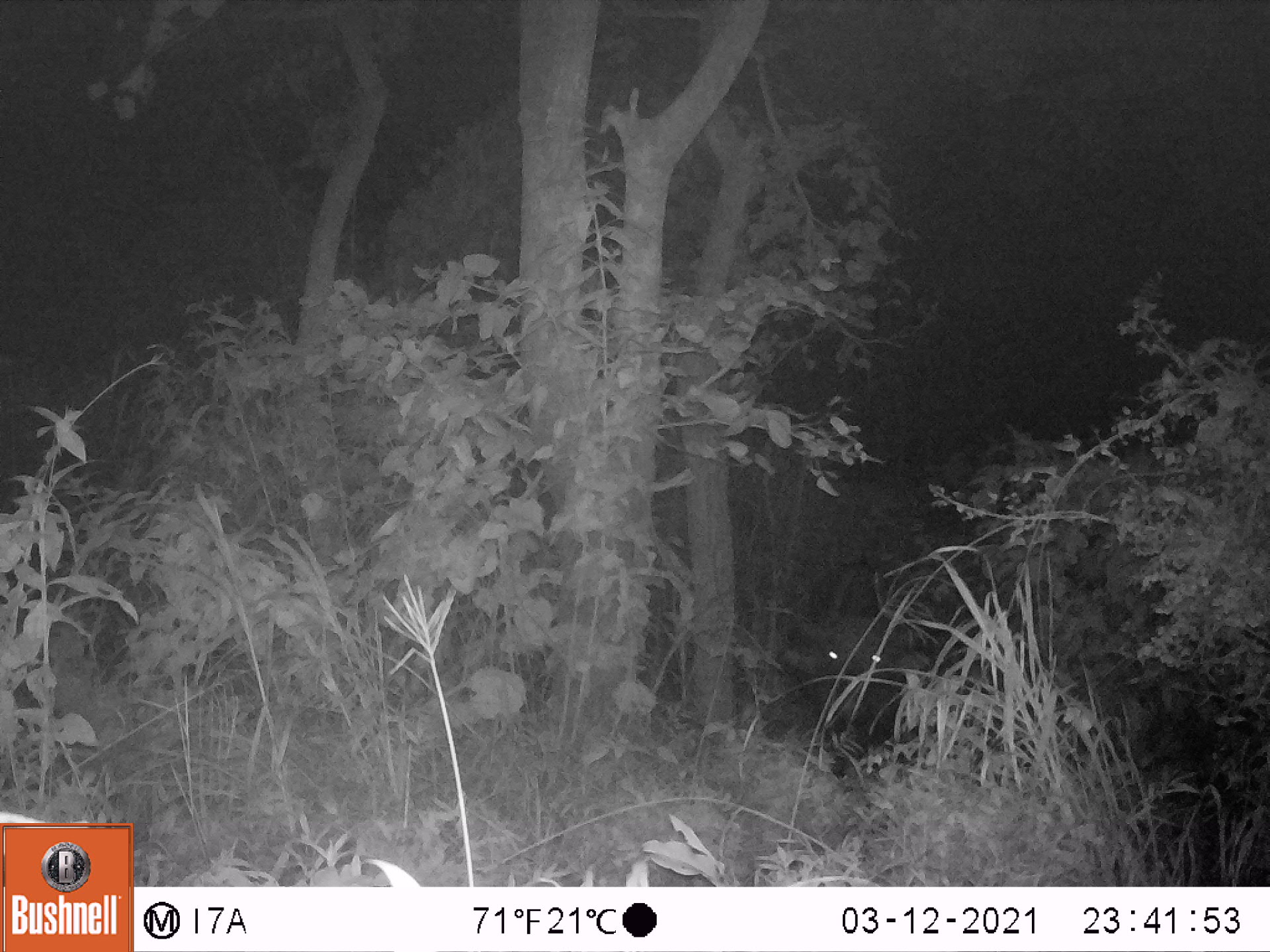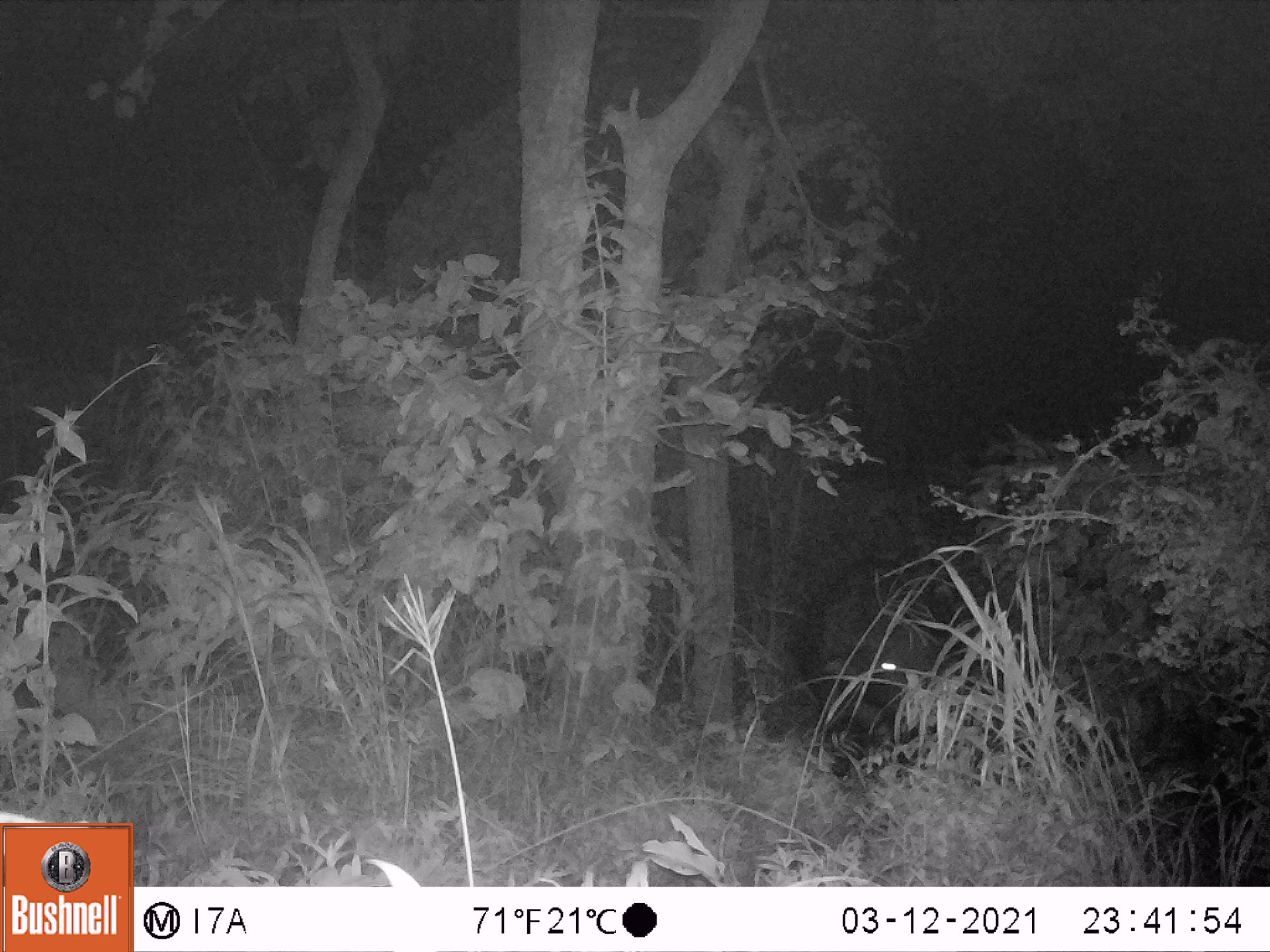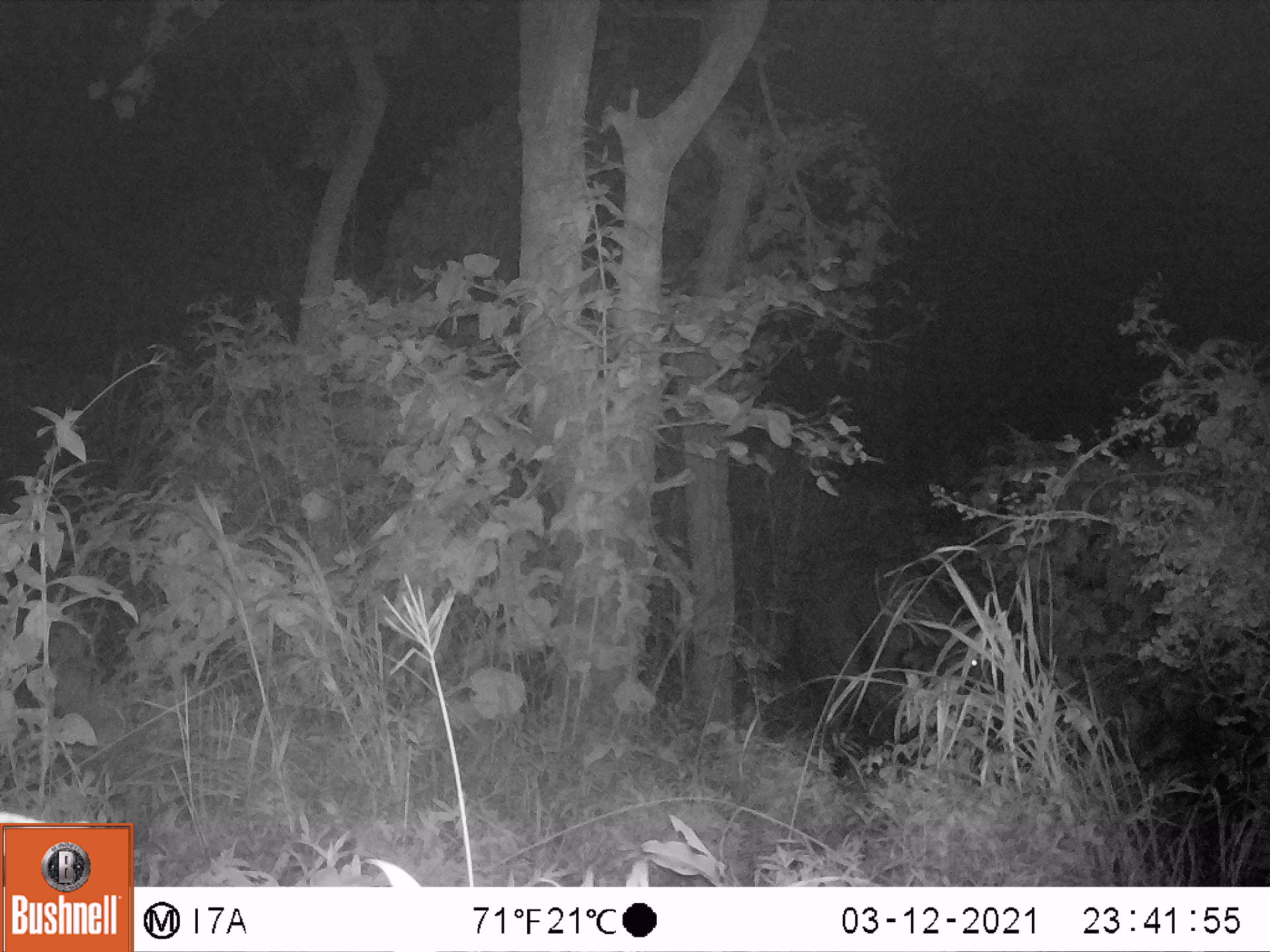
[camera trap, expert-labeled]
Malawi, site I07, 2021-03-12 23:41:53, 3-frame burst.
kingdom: Animalia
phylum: Chordata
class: Mammalia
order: Artiodactyla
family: Bovidae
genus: Syncerus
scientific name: Syncerus caffer caffer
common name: cape buffalo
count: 1